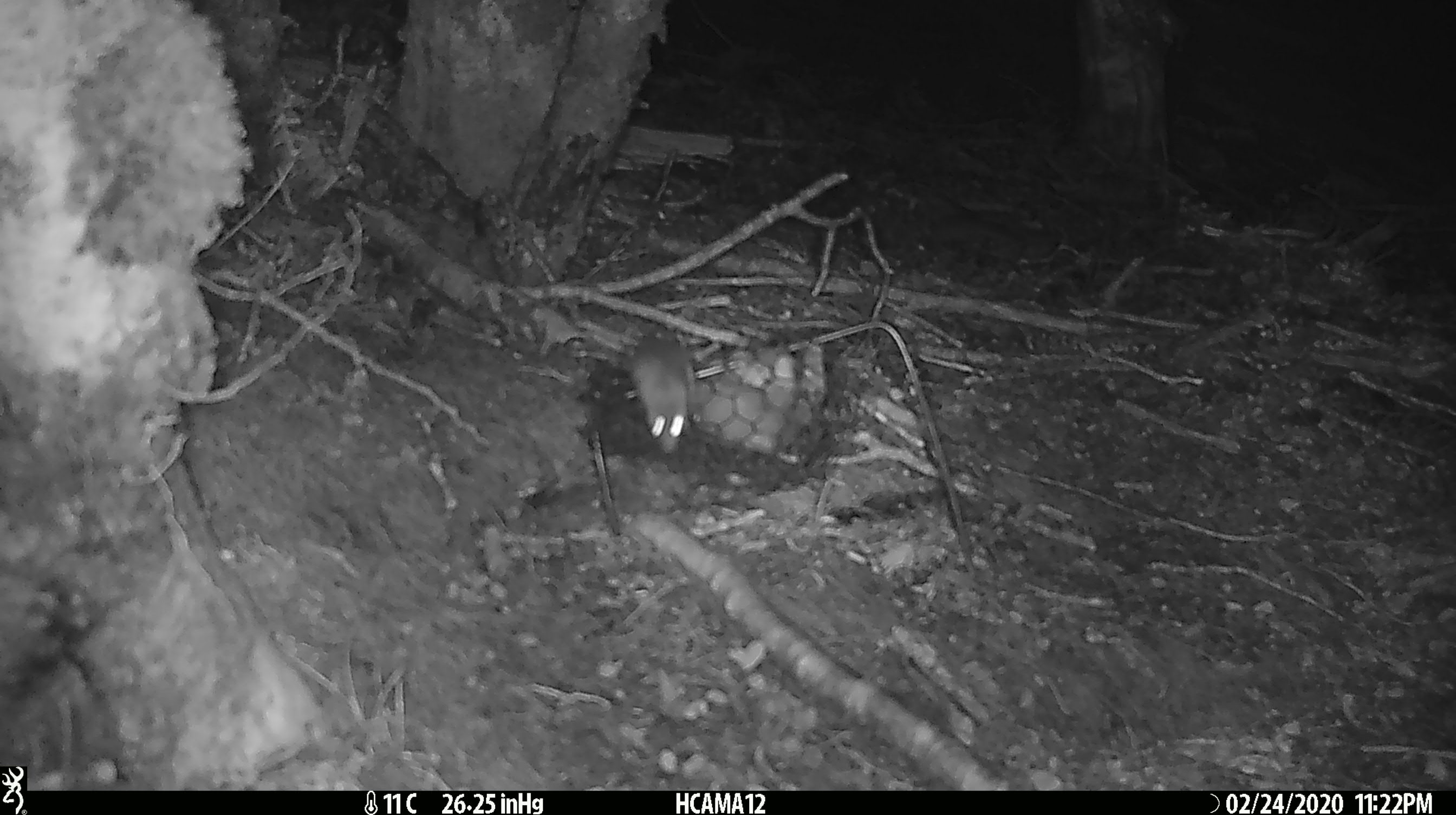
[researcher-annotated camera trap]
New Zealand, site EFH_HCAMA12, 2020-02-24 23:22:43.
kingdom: Animalia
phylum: Chordata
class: Mammalia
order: Rodentia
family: Muridae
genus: Mus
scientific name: Mus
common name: mouse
Mouse (Mus).